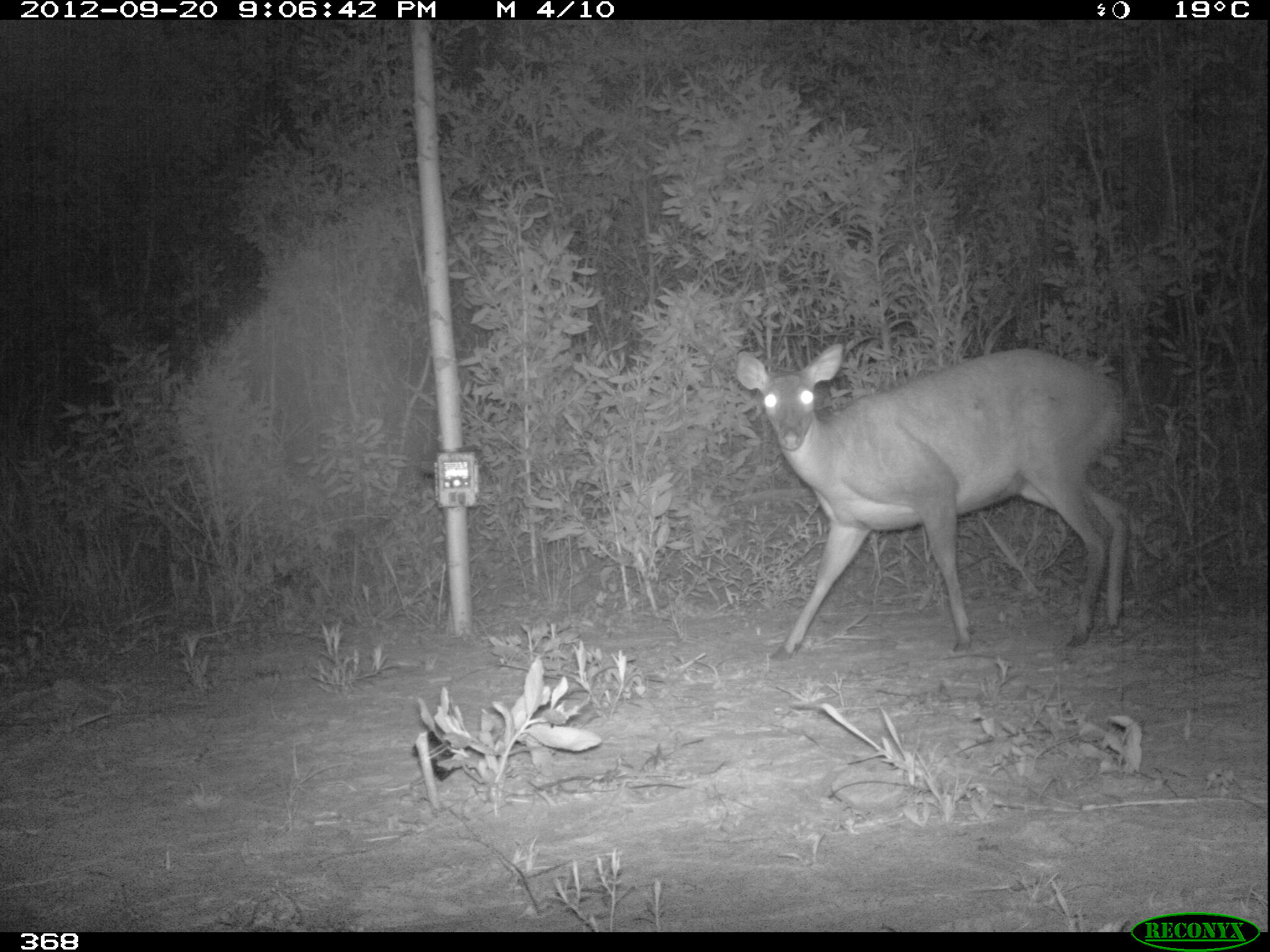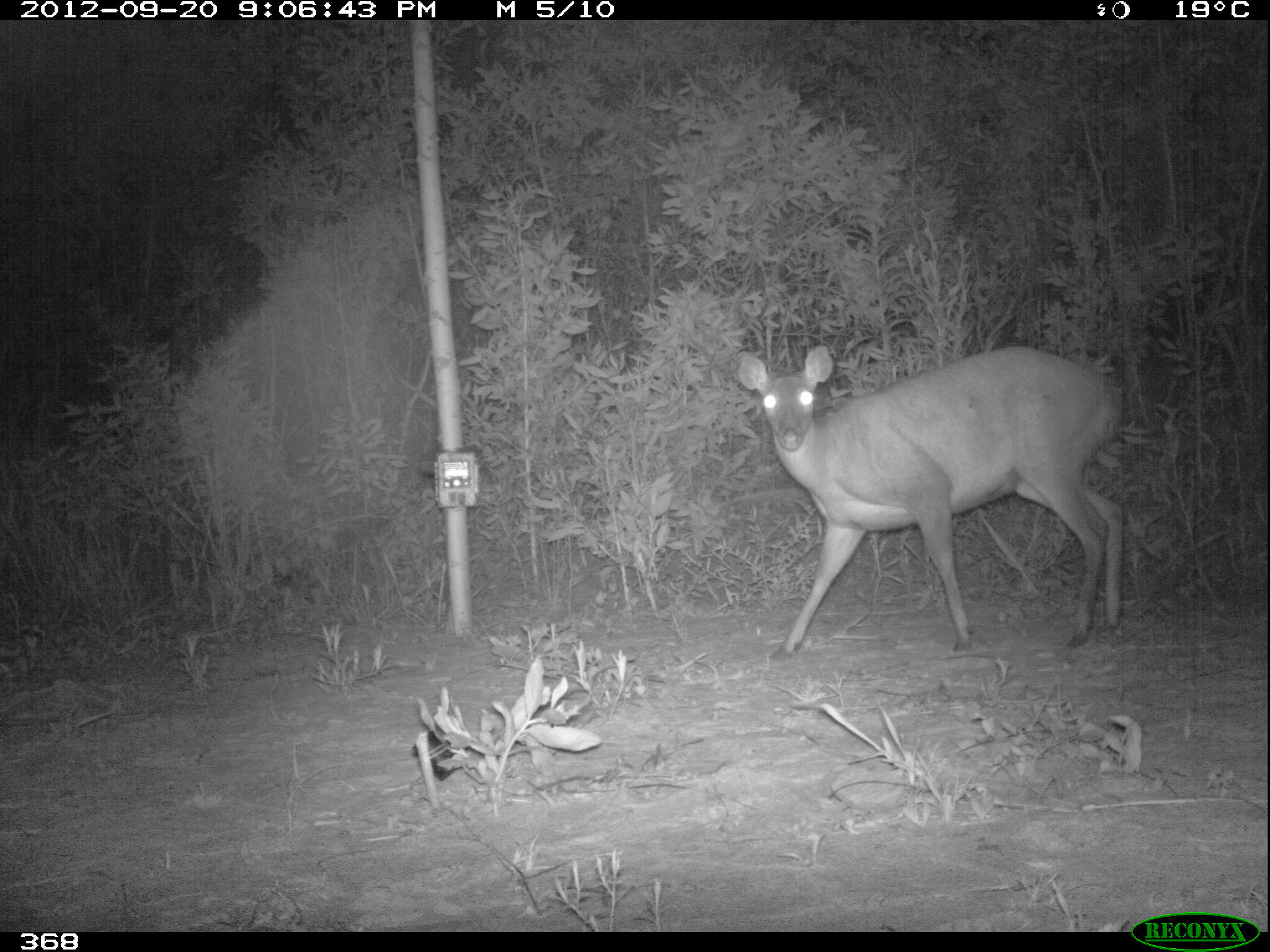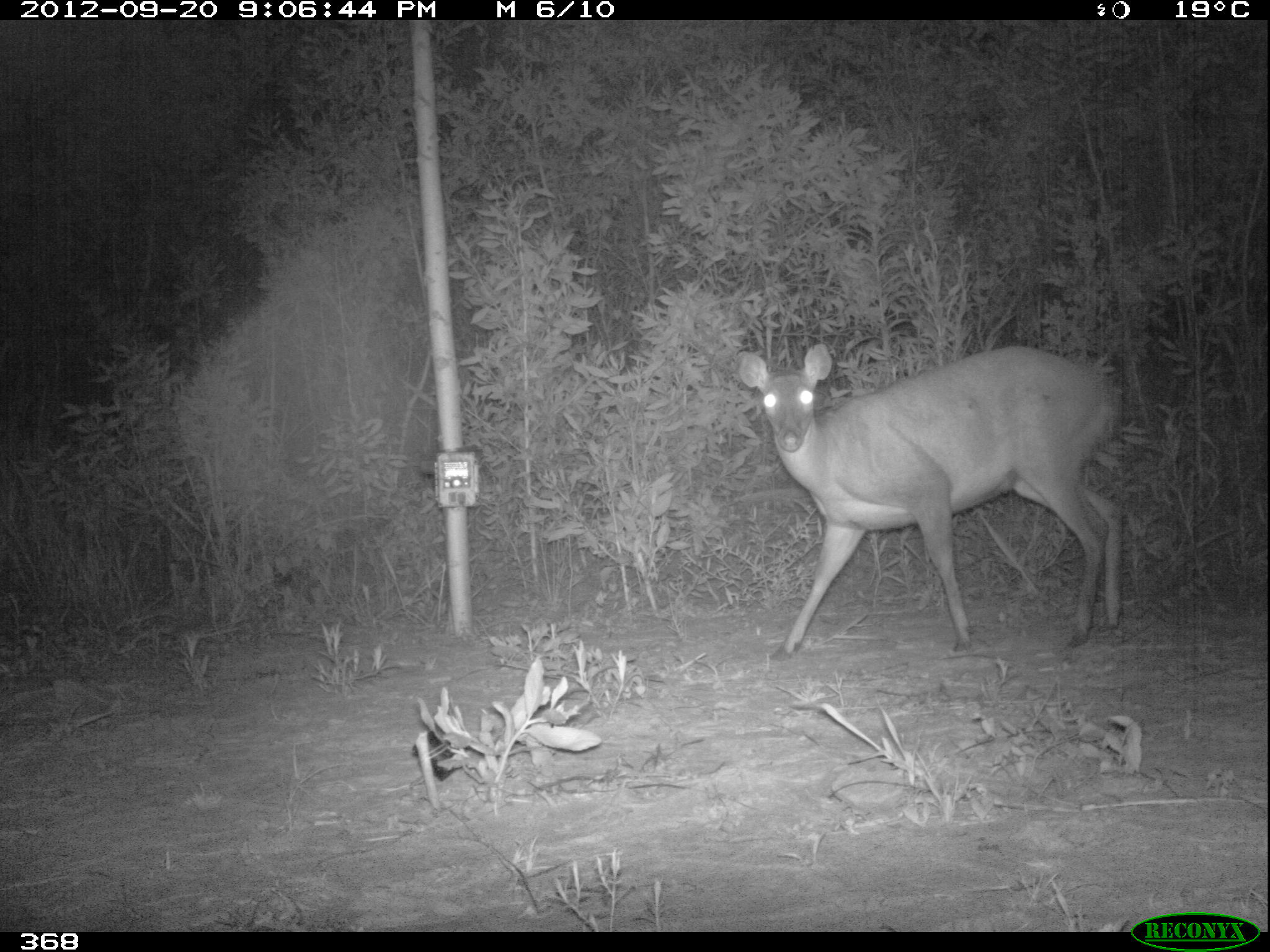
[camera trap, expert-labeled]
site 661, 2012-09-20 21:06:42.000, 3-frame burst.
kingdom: Animalia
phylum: Chordata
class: Mammalia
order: Artiodactyla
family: Cervidae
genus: Mazama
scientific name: Mazama americana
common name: red brocket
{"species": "Mazama americana (red brocket)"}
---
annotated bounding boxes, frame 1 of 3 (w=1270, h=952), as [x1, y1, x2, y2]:
mazama americana: [732, 345, 1133, 660]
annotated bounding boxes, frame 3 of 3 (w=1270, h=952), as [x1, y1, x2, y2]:
mazama americana: [732, 344, 1124, 663]